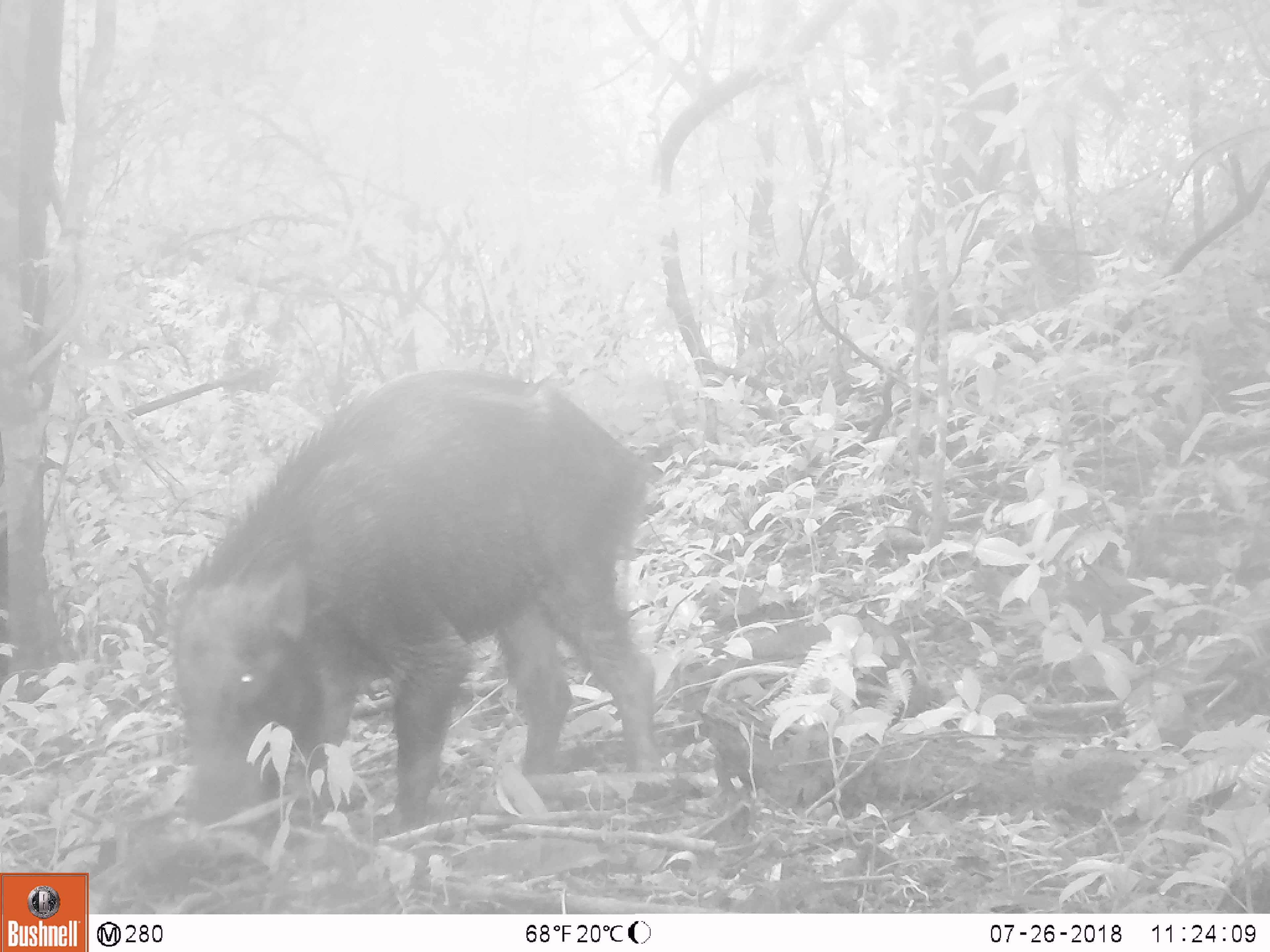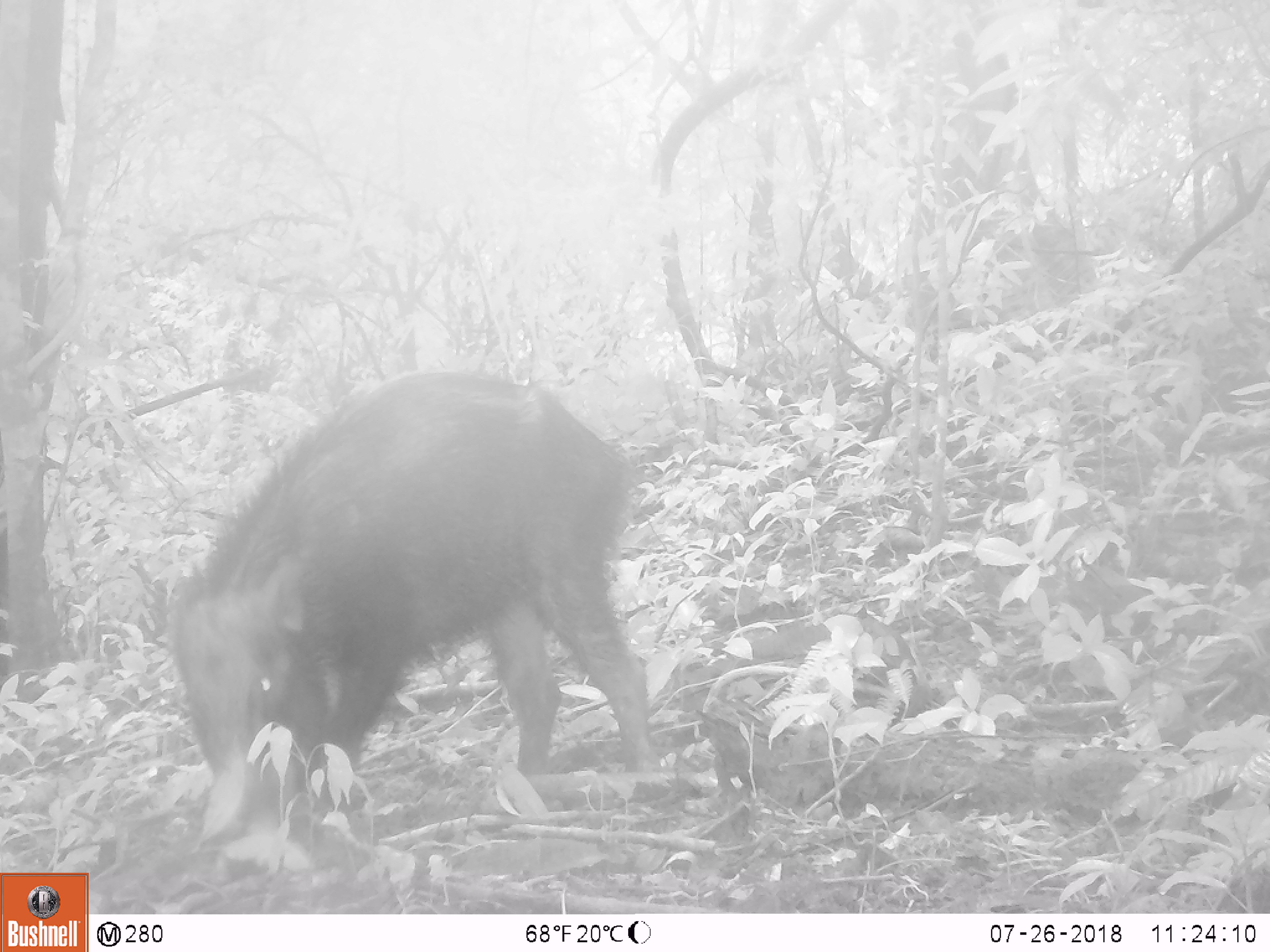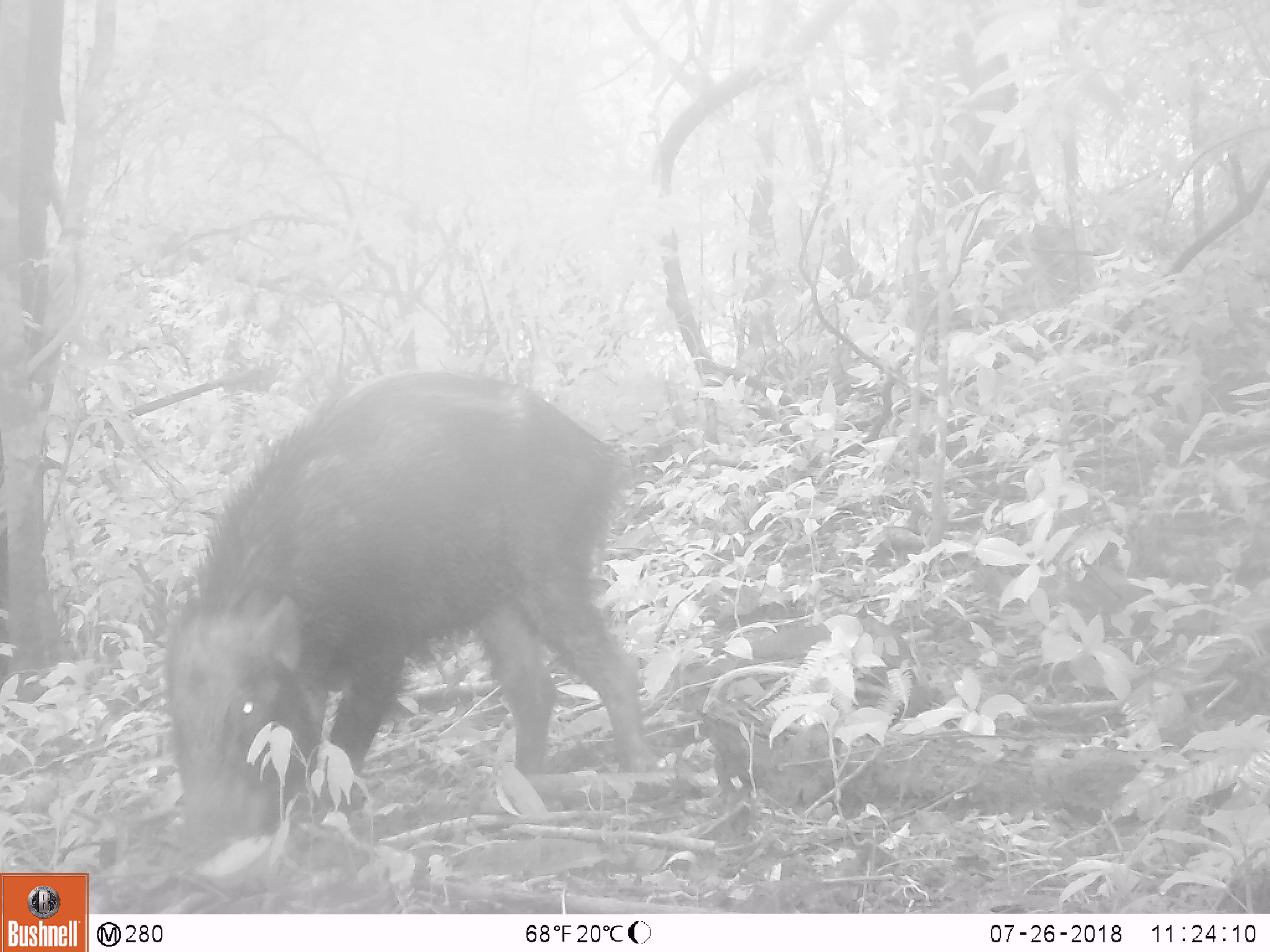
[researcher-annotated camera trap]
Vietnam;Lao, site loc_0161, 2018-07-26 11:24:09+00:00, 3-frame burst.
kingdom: Animalia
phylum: Chordata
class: Mammalia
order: Artiodactyla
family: Suidae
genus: Sus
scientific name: Sus scrofa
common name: eurasian wild pig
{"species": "eurasian wild pig (Sus scrofa)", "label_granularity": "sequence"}